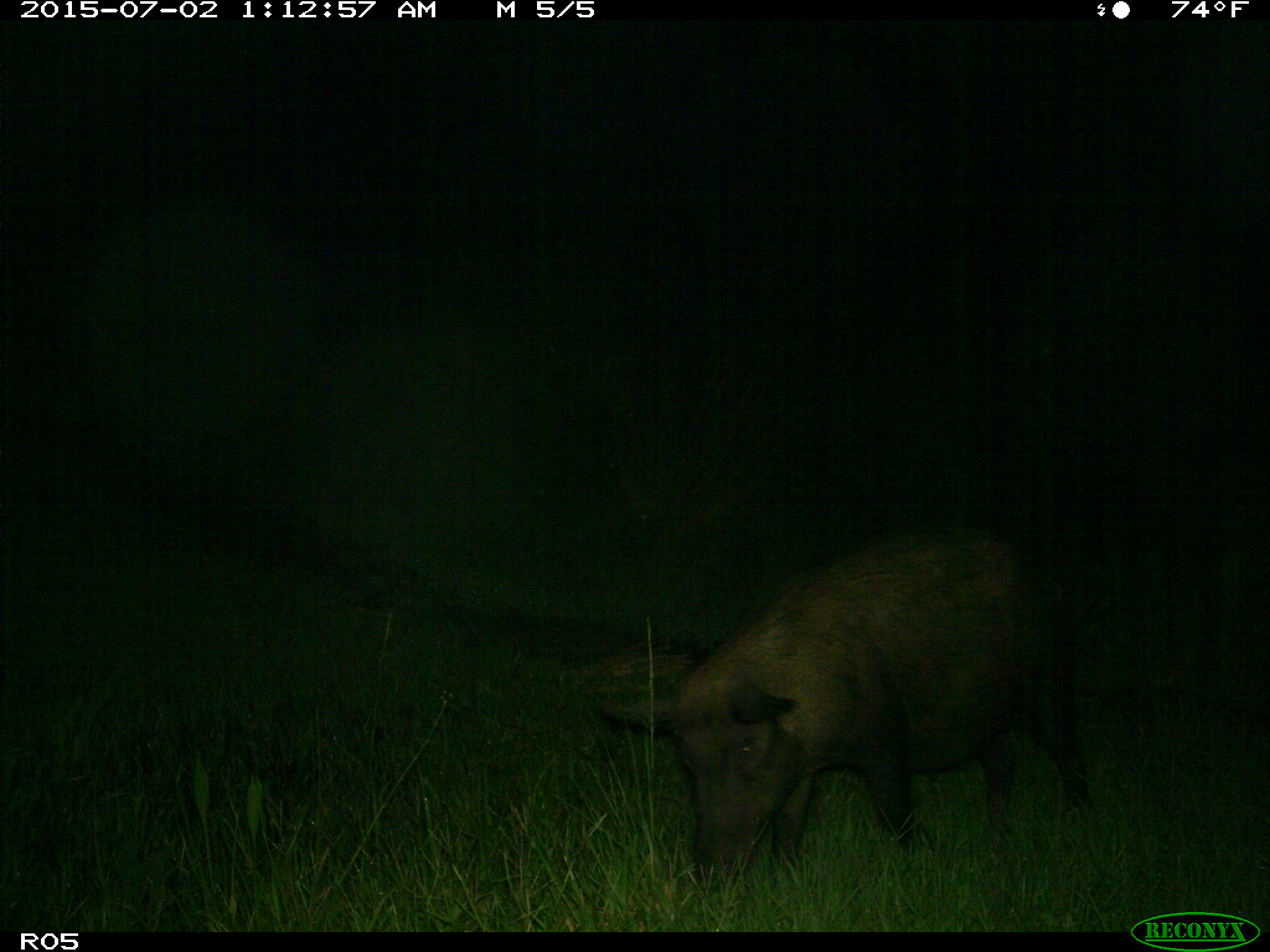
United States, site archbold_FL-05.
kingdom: Animalia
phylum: Chordata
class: Mammalia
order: Artiodactyla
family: Suidae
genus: Sus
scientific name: Sus scrofa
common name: wild boar